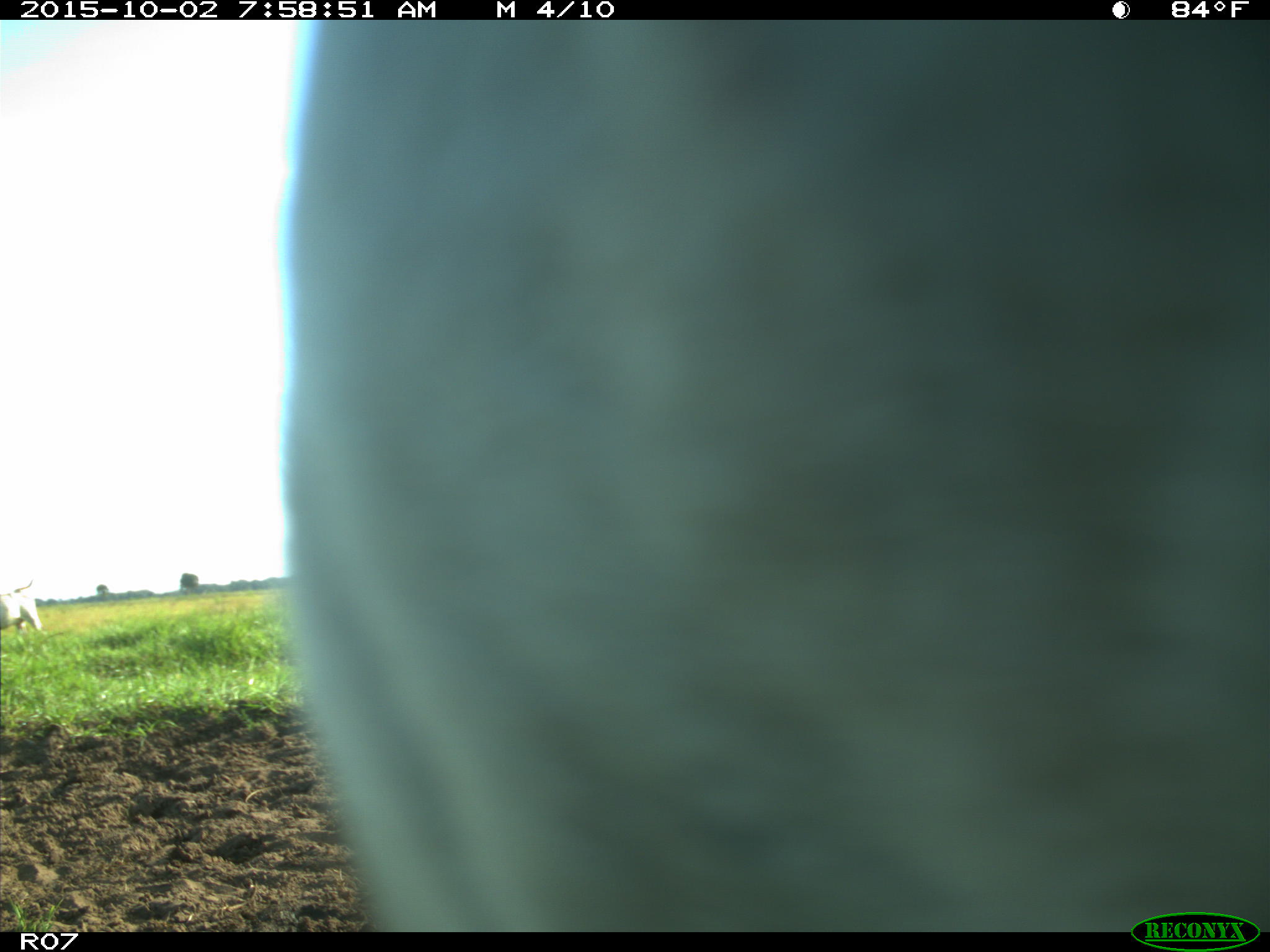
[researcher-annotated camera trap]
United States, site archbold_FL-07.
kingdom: Animalia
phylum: Chordata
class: Mammalia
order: Artiodactyla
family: Bovidae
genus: Bos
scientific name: Bos taurus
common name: domestic cow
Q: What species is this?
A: Bos taurus (domestic cow).